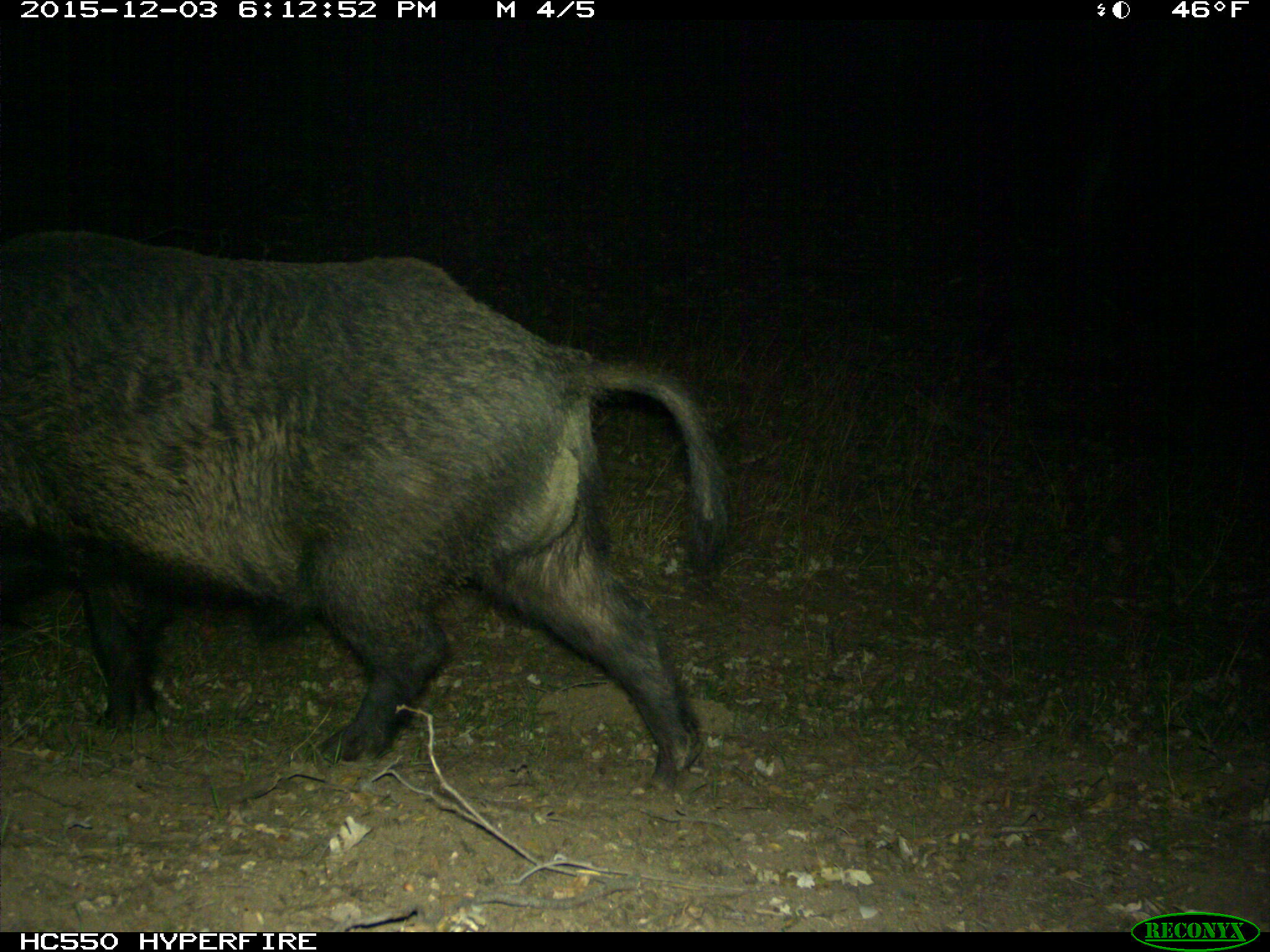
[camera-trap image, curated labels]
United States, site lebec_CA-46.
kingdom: Animalia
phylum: Chordata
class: Mammalia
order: Artiodactyla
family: Suidae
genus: Sus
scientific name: Sus scrofa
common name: wild boar